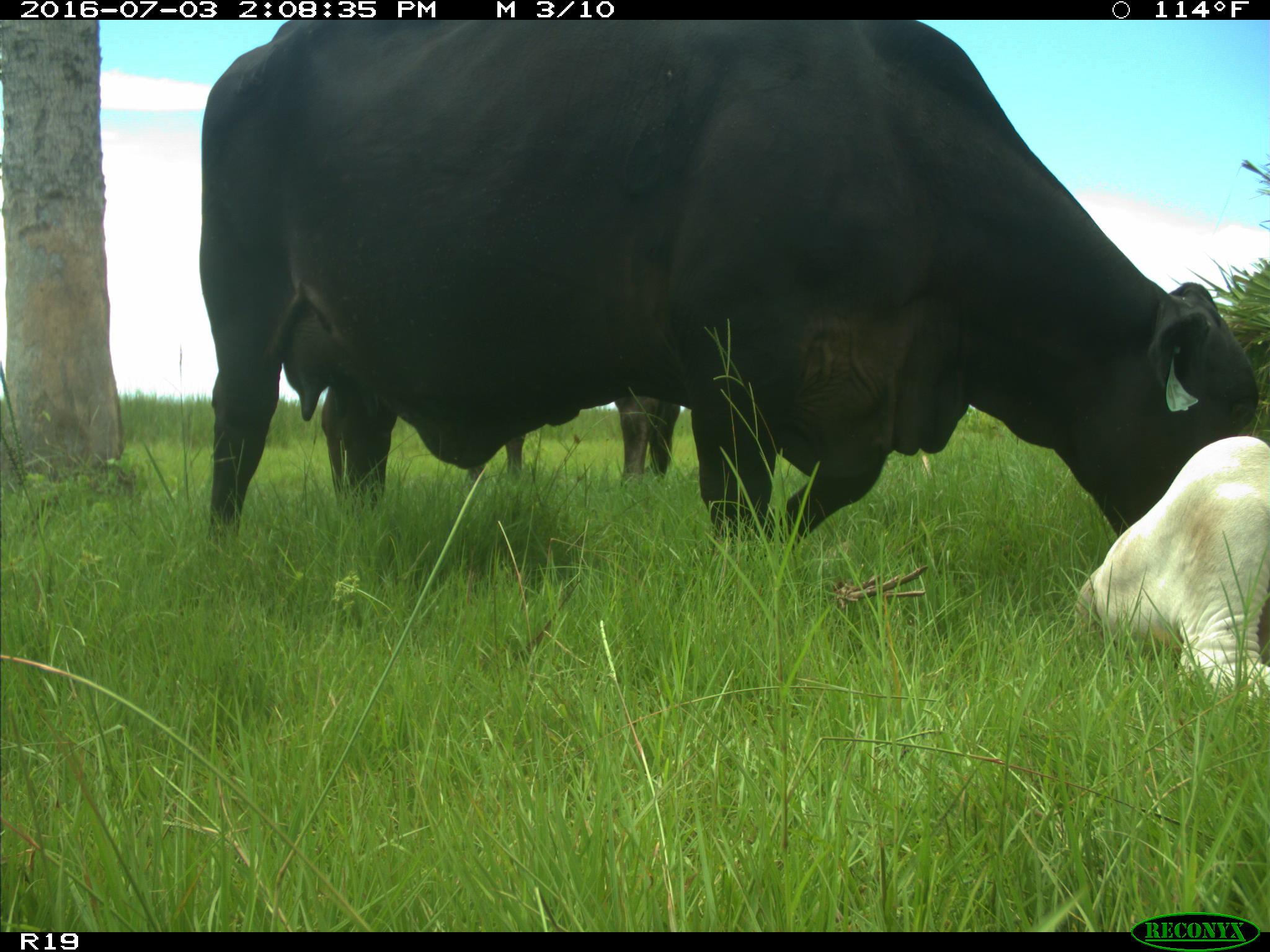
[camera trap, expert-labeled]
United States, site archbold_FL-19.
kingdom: Animalia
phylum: Chordata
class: Mammalia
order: Artiodactyla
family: Bovidae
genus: Bos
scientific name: Bos taurus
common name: domestic cow